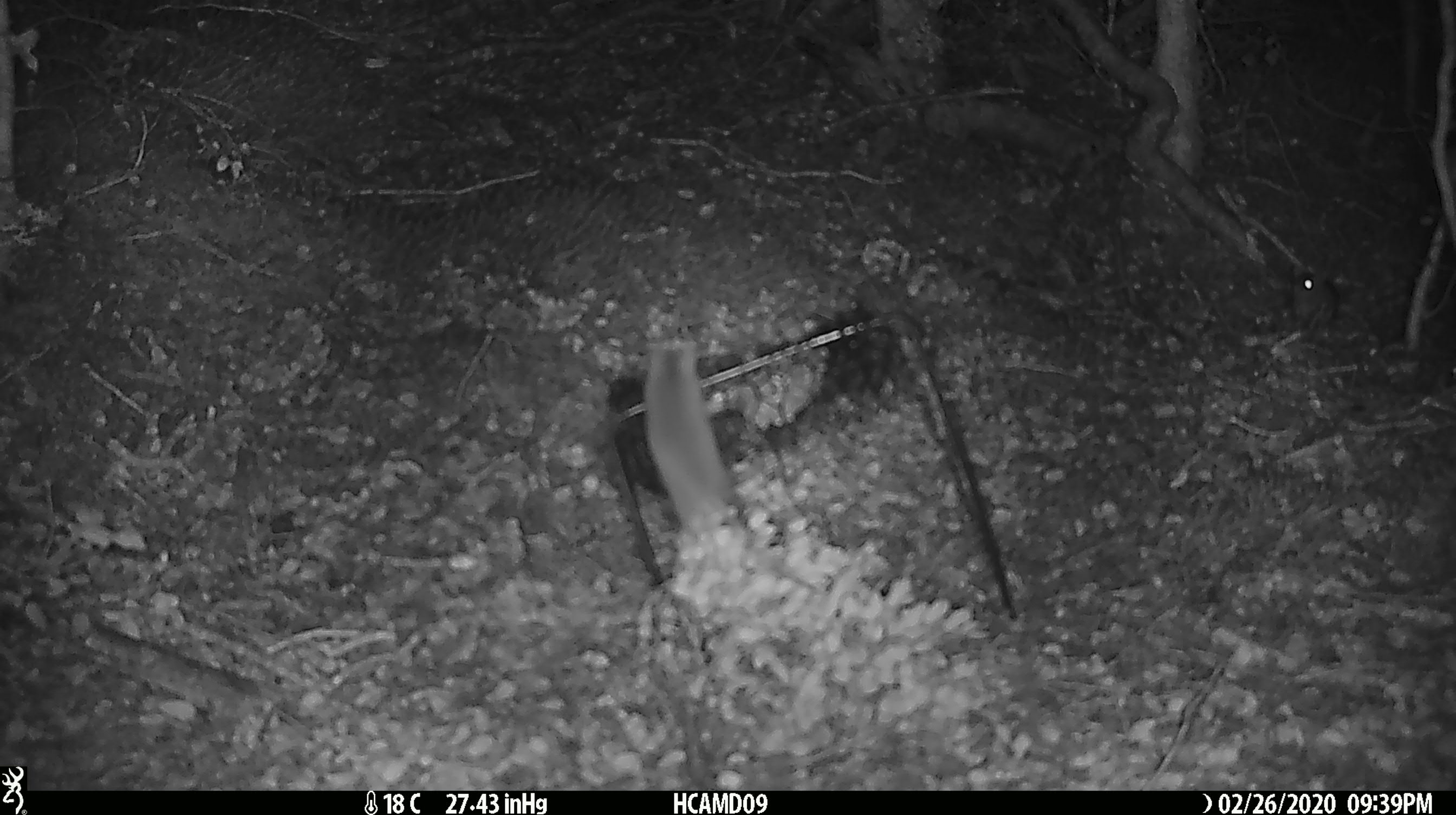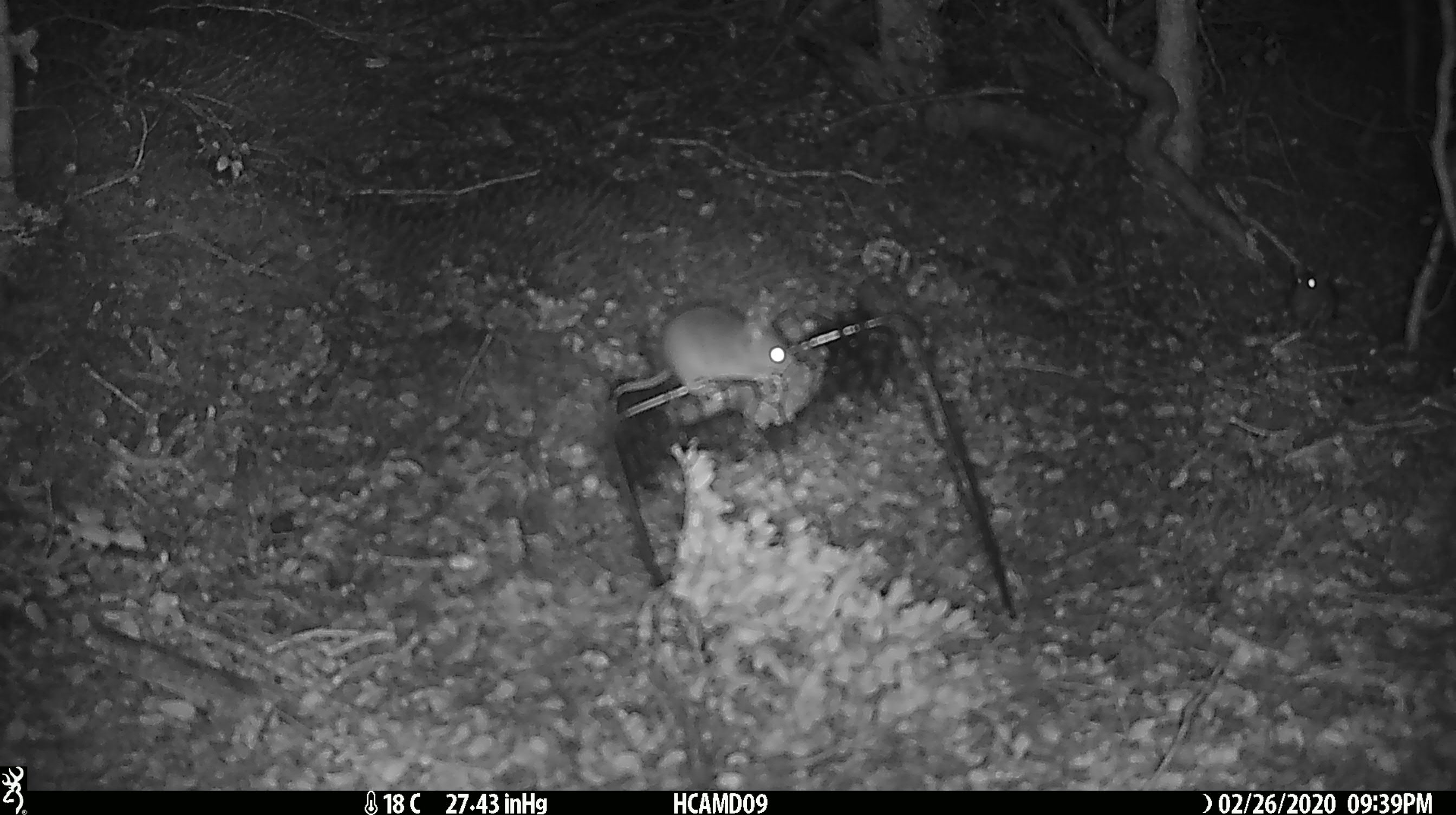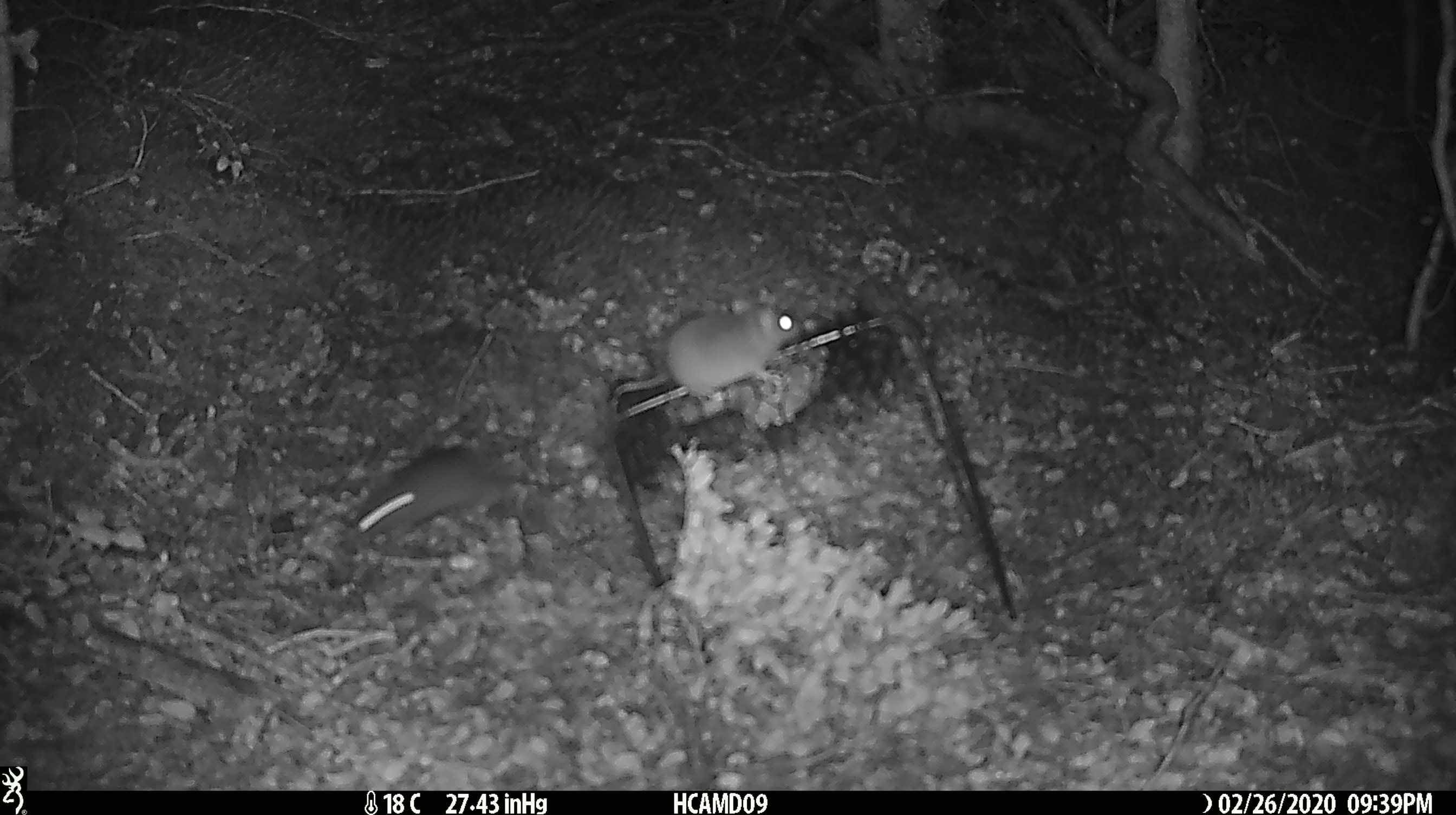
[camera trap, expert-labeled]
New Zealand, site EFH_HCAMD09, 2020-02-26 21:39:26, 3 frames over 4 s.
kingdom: Animalia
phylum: Chordata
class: Mammalia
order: Rodentia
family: Muridae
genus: Mus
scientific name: Mus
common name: mouse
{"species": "mouse (Mus)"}